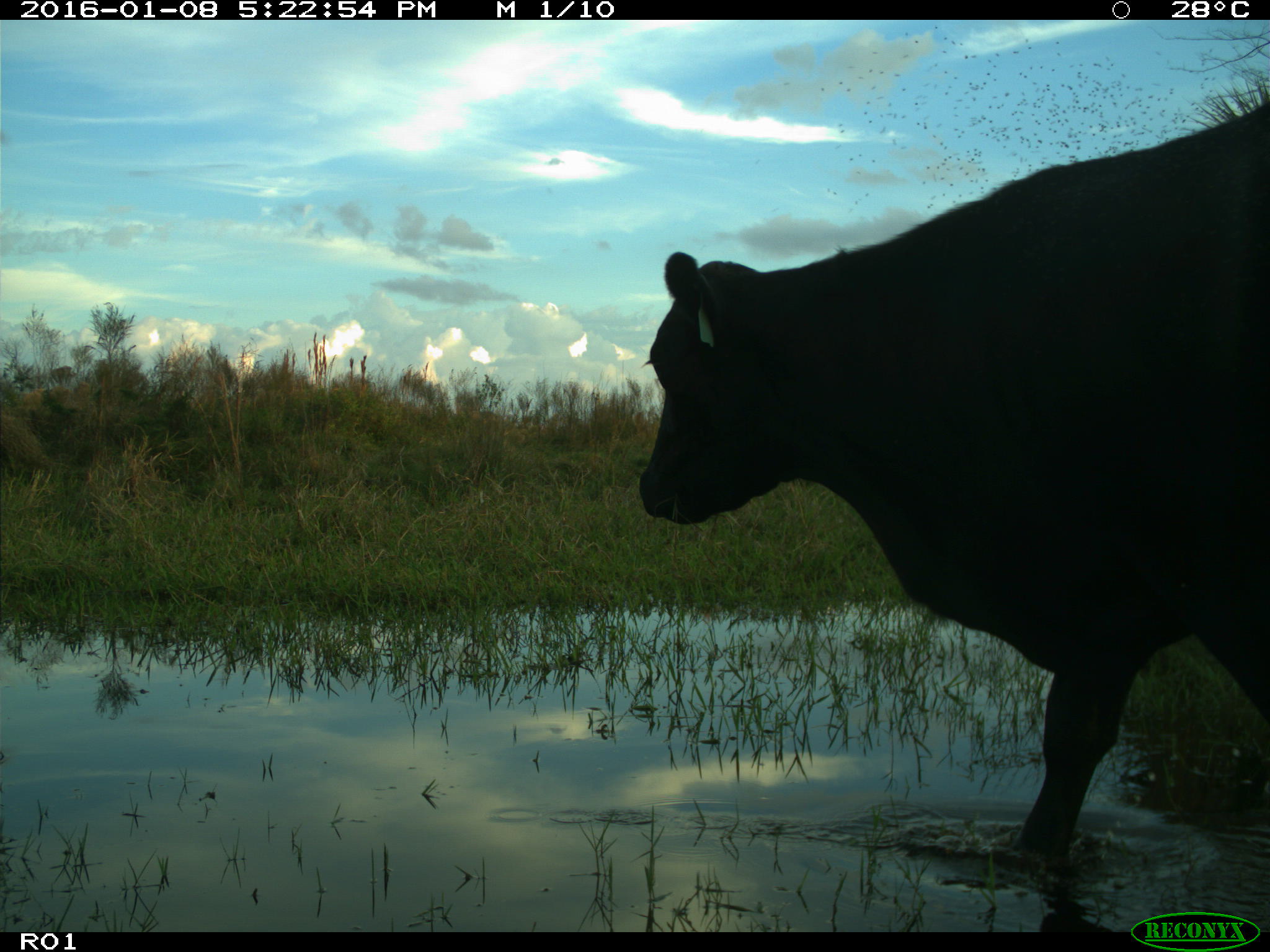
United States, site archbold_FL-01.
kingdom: Animalia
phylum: Chordata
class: Mammalia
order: Artiodactyla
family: Bovidae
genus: Bos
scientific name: Bos taurus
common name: domestic cow